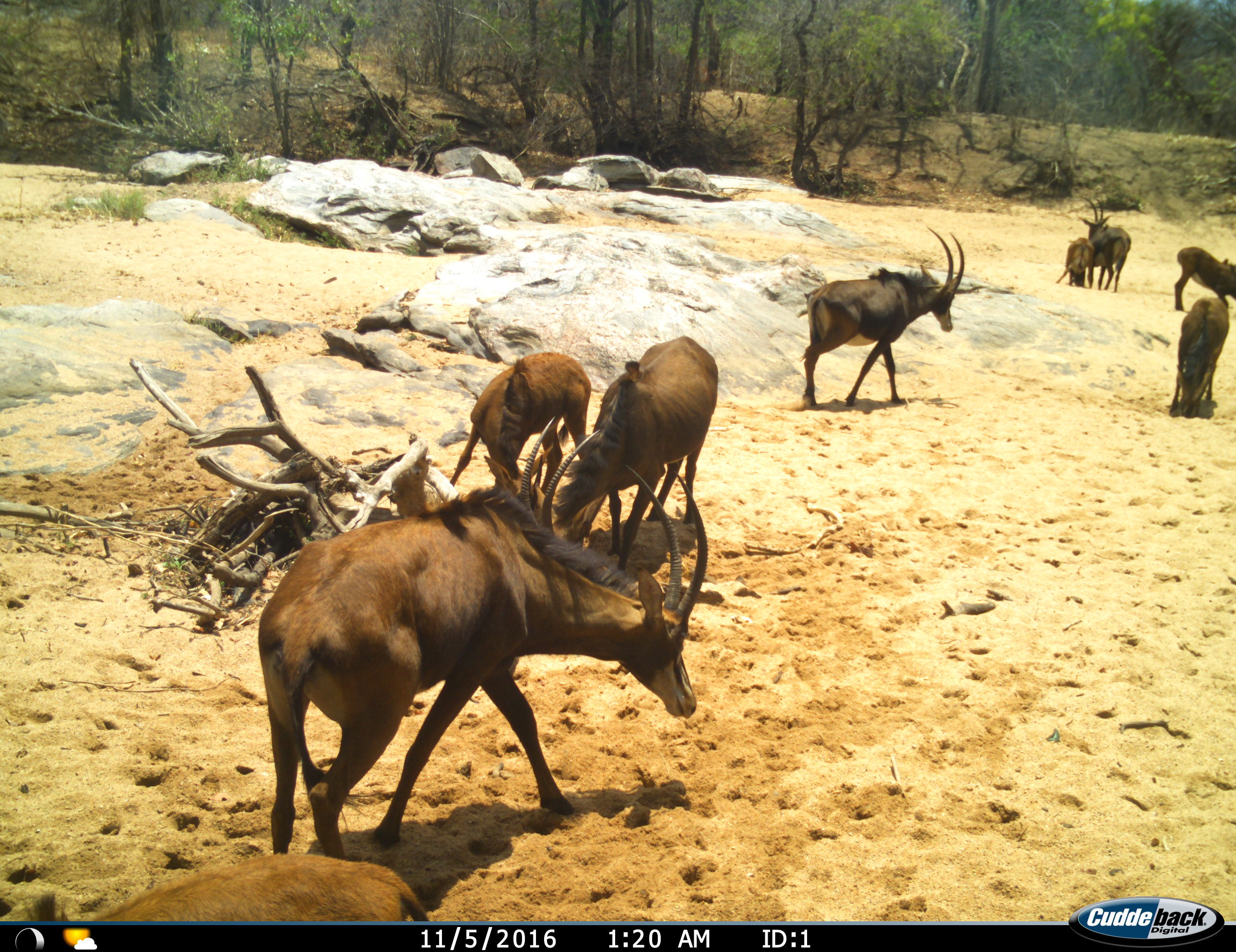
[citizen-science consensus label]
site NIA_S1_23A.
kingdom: Animalia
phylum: Chordata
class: Mammalia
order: Artiodactyla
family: Bovidae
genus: Hippotragus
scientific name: Hippotragus niger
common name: sable antelope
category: sable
Sable (sable antelope) (Hippotragus niger), count 9. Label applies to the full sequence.